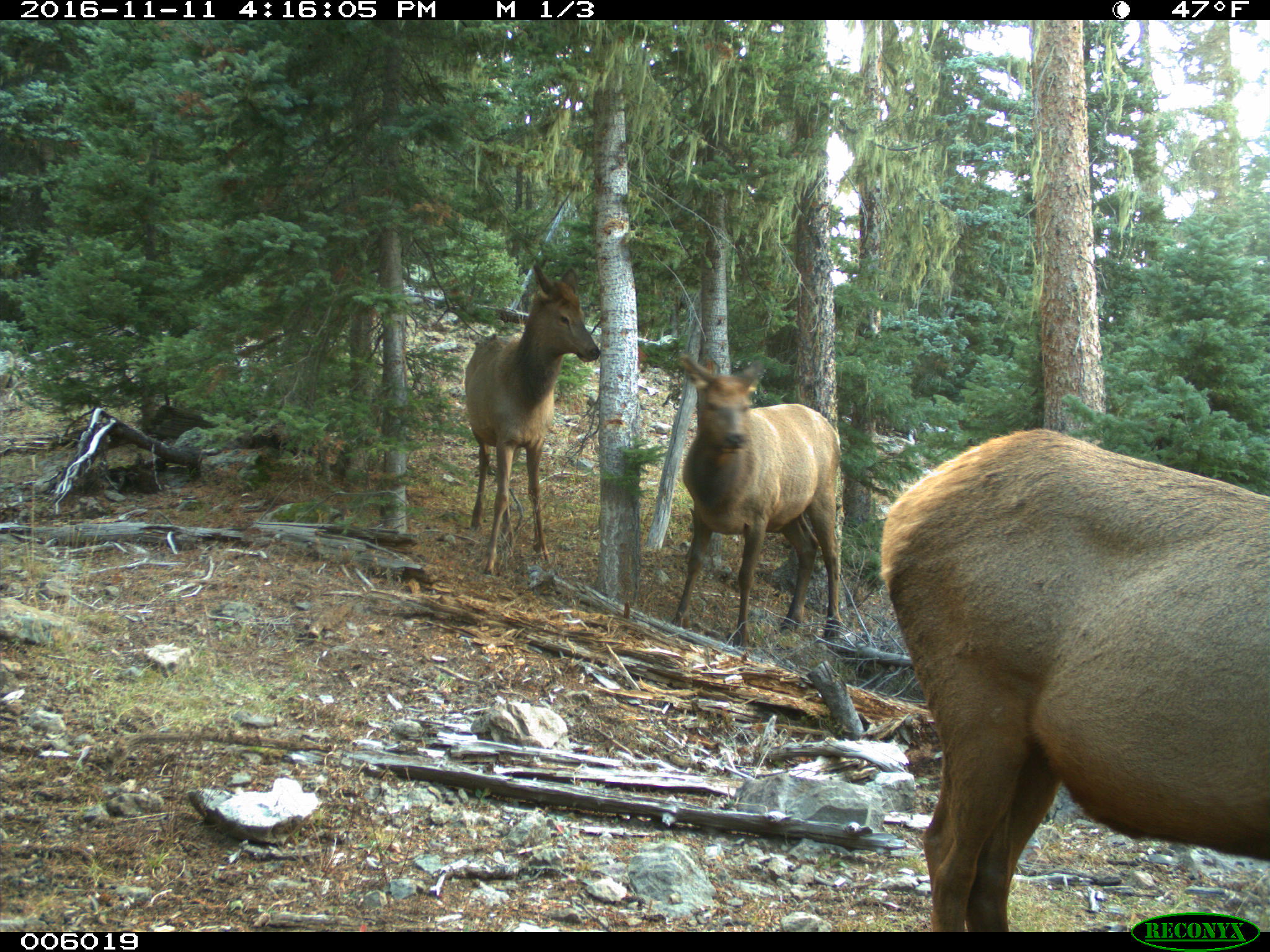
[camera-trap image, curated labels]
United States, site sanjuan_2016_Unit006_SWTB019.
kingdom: Animalia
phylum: Chordata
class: Mammalia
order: Artiodactyla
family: Cervidae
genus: Cervus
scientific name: Cervus elaphus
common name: red deer